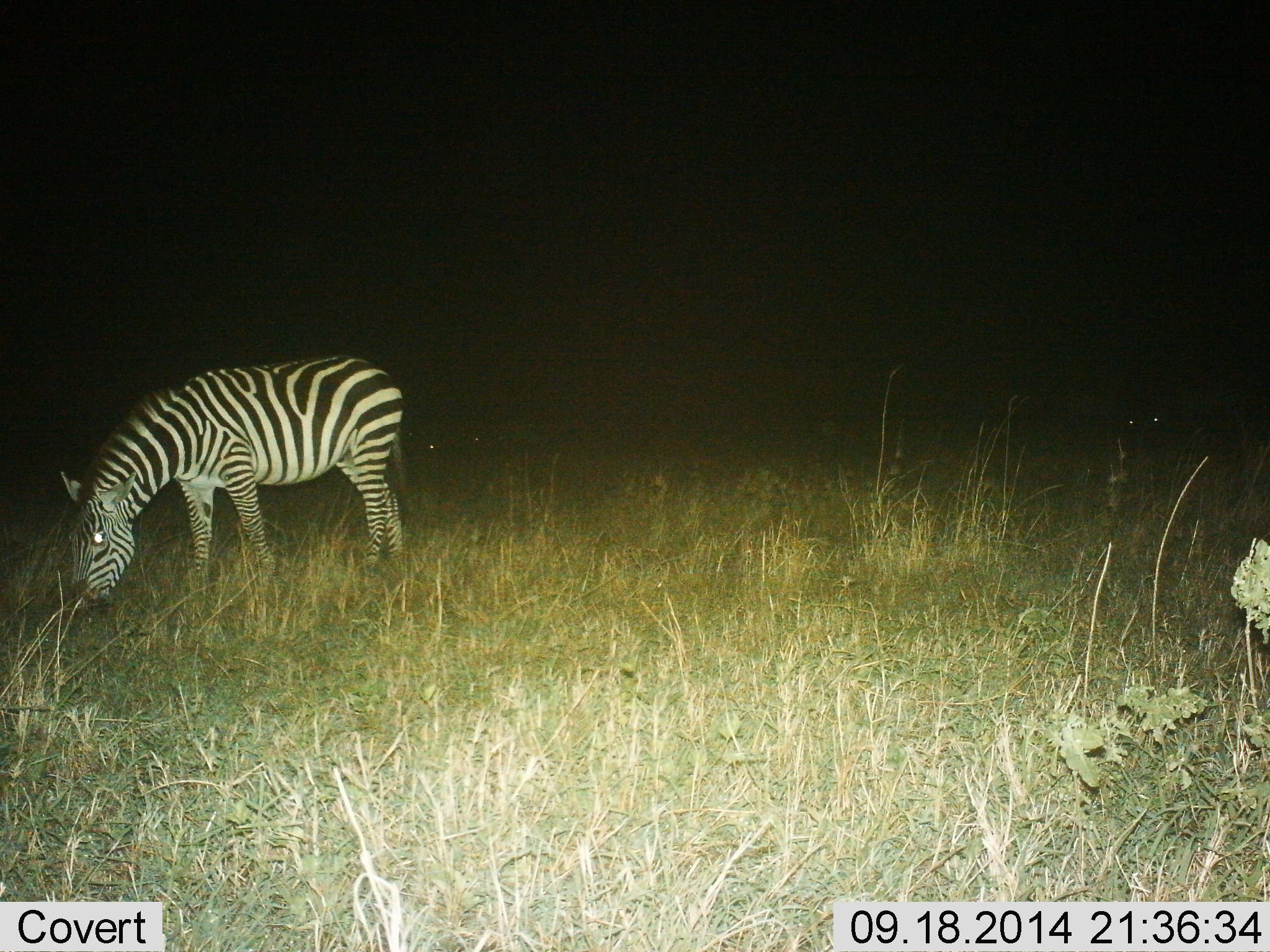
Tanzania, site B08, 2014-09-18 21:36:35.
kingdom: Animalia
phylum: Chordata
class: Mammalia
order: Perissodactyla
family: Equidae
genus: Equus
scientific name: Equus quagga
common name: plains zebra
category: zebra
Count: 1.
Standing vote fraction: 30%.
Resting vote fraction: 0%.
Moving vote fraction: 0%.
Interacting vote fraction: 0%.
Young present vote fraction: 0%.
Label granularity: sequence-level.